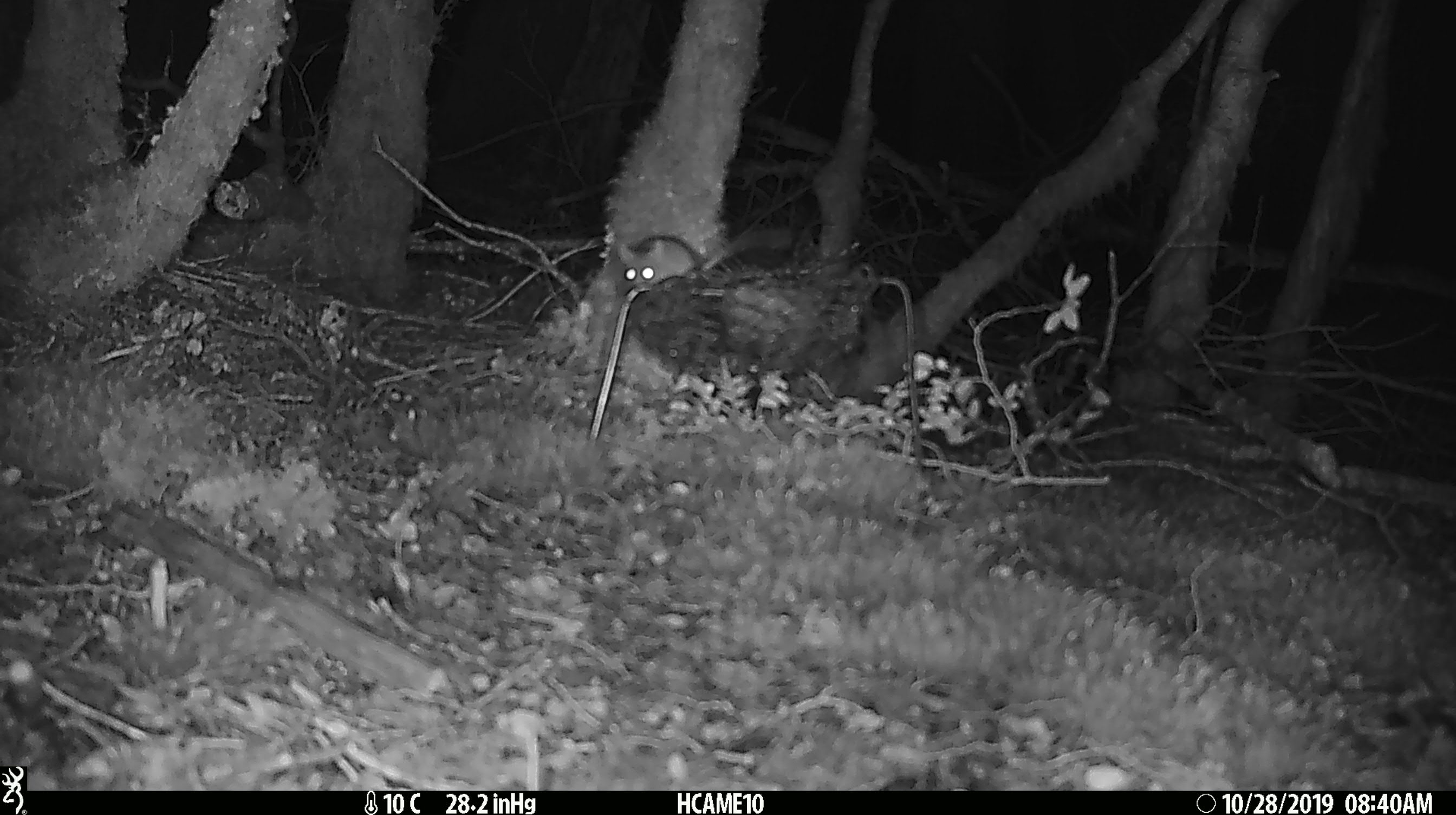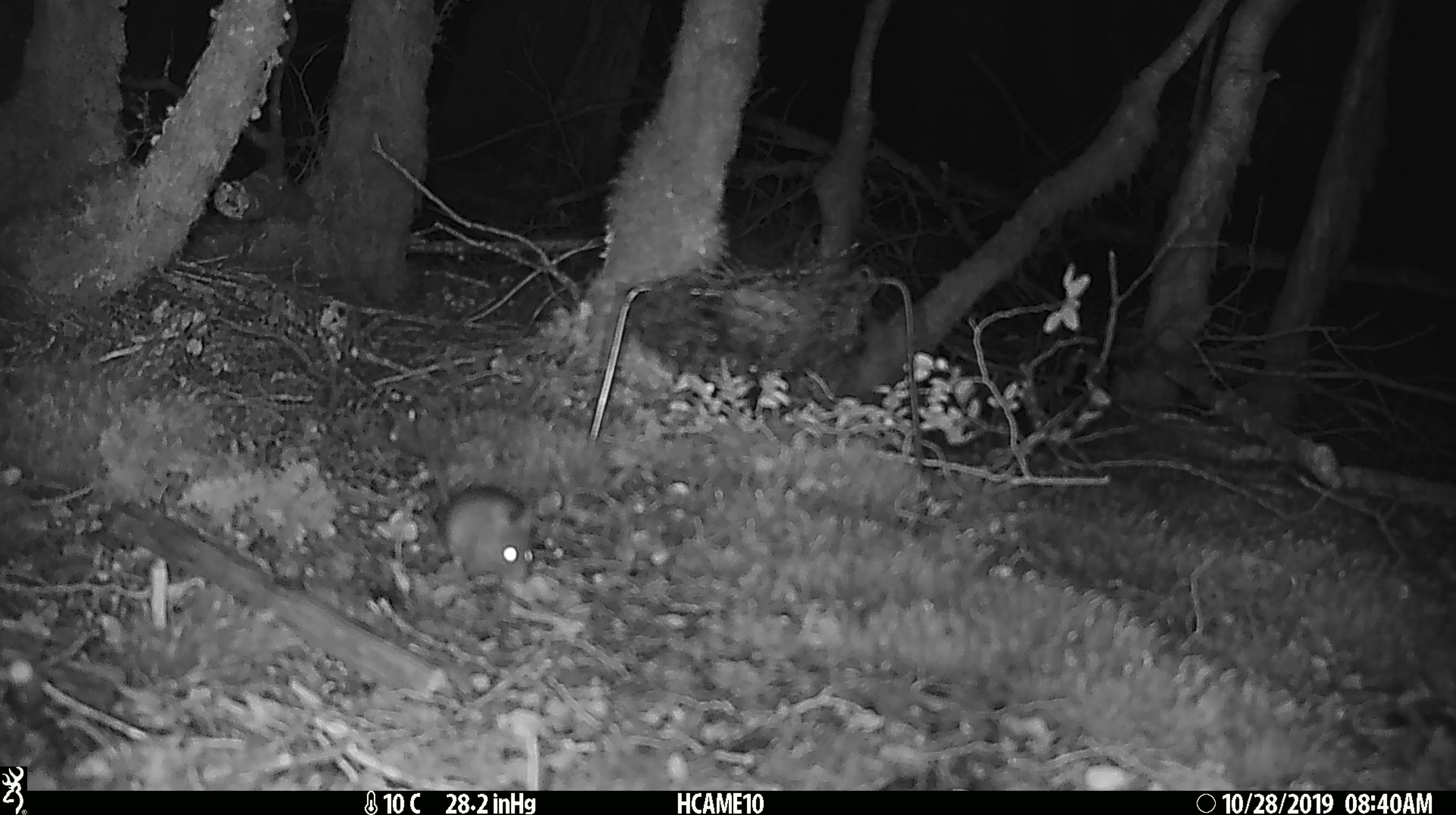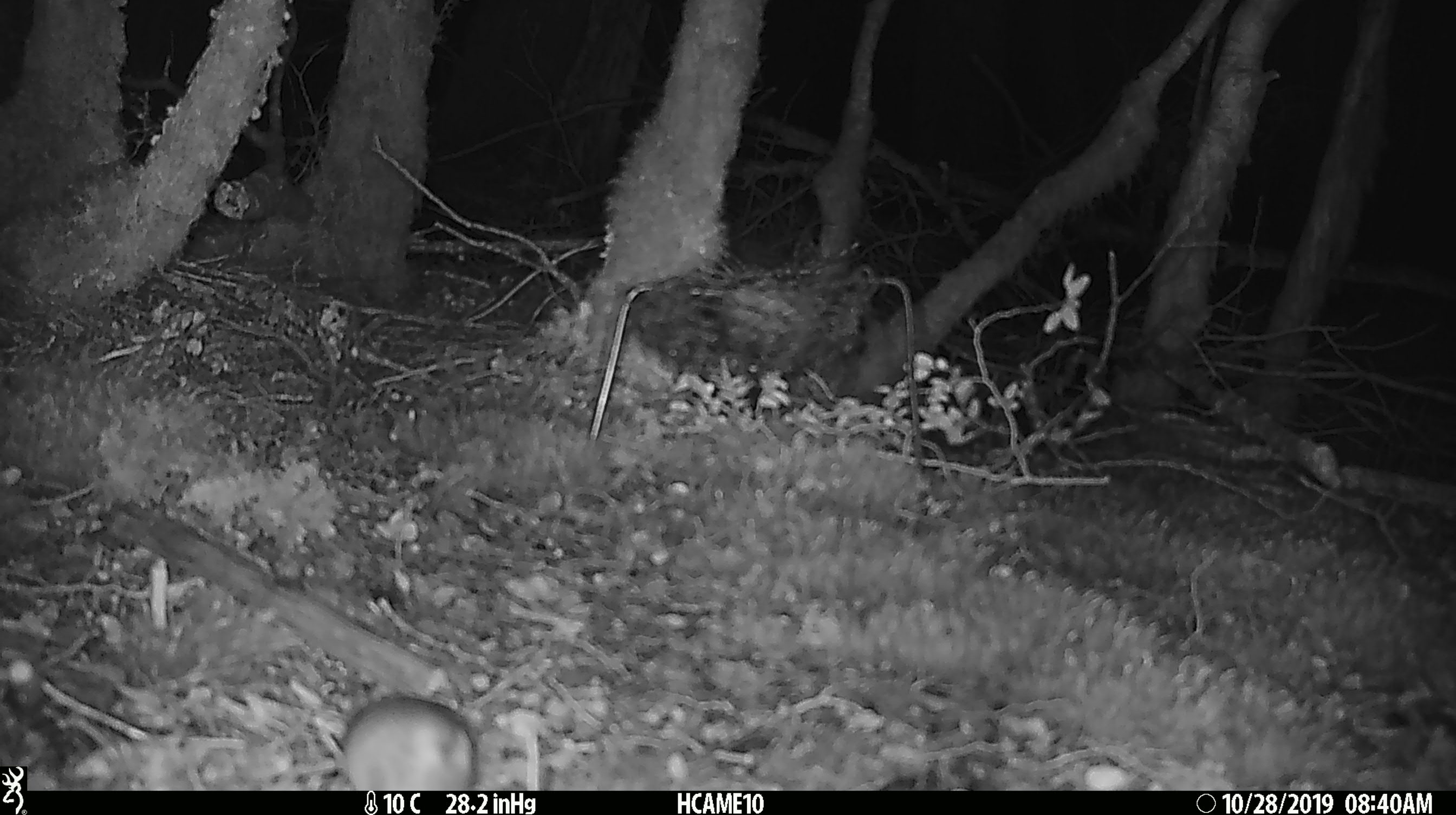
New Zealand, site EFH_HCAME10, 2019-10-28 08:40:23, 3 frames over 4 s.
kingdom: Animalia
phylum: Chordata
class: Mammalia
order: Rodentia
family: Muridae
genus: Mus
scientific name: Mus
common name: mouse